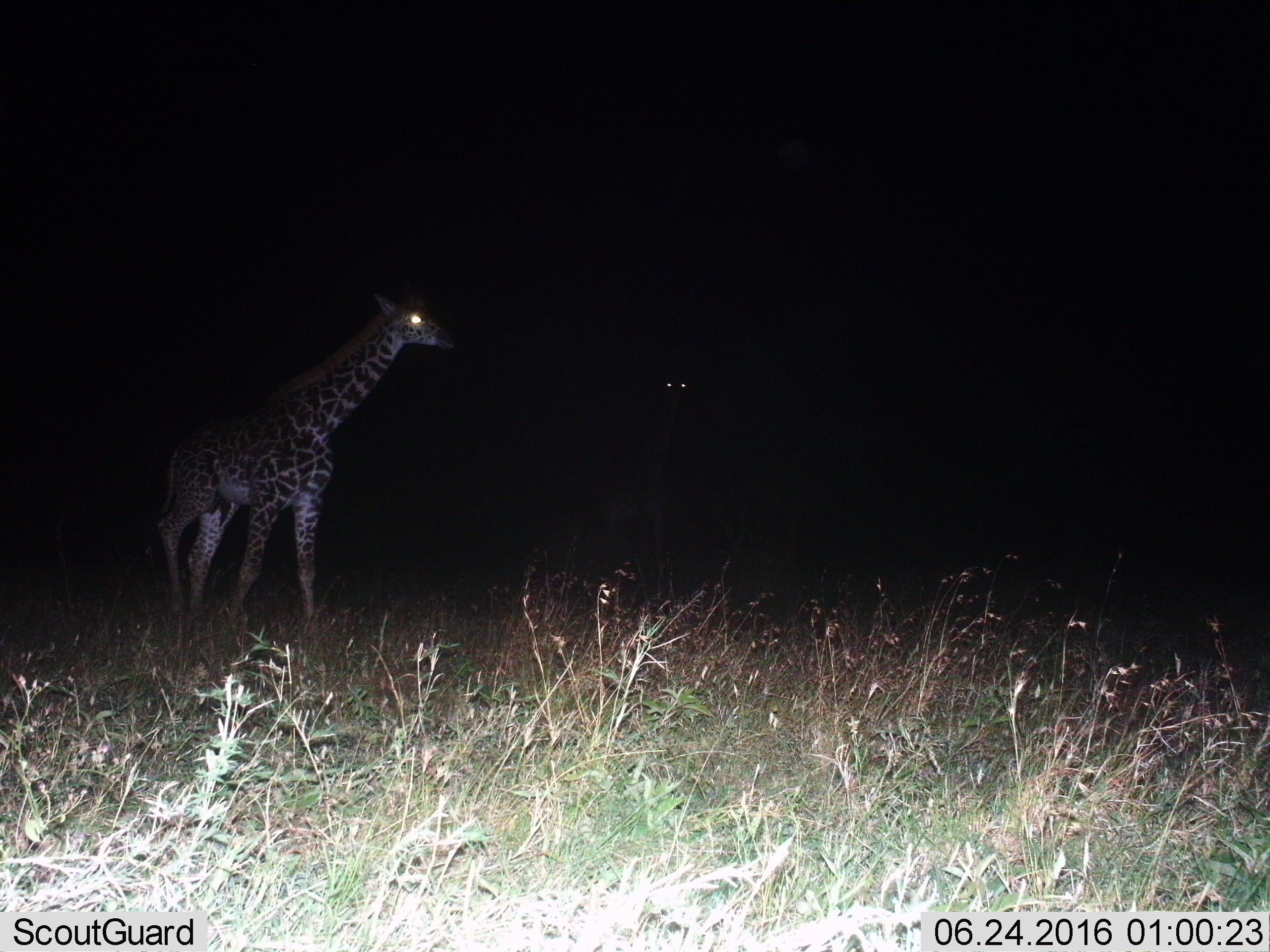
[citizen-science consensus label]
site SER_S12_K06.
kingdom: Animalia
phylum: Chordata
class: Mammalia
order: Artiodactyla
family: Giraffidae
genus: Giraffa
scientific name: Giraffa camelopardalis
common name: giraffe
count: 2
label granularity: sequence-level